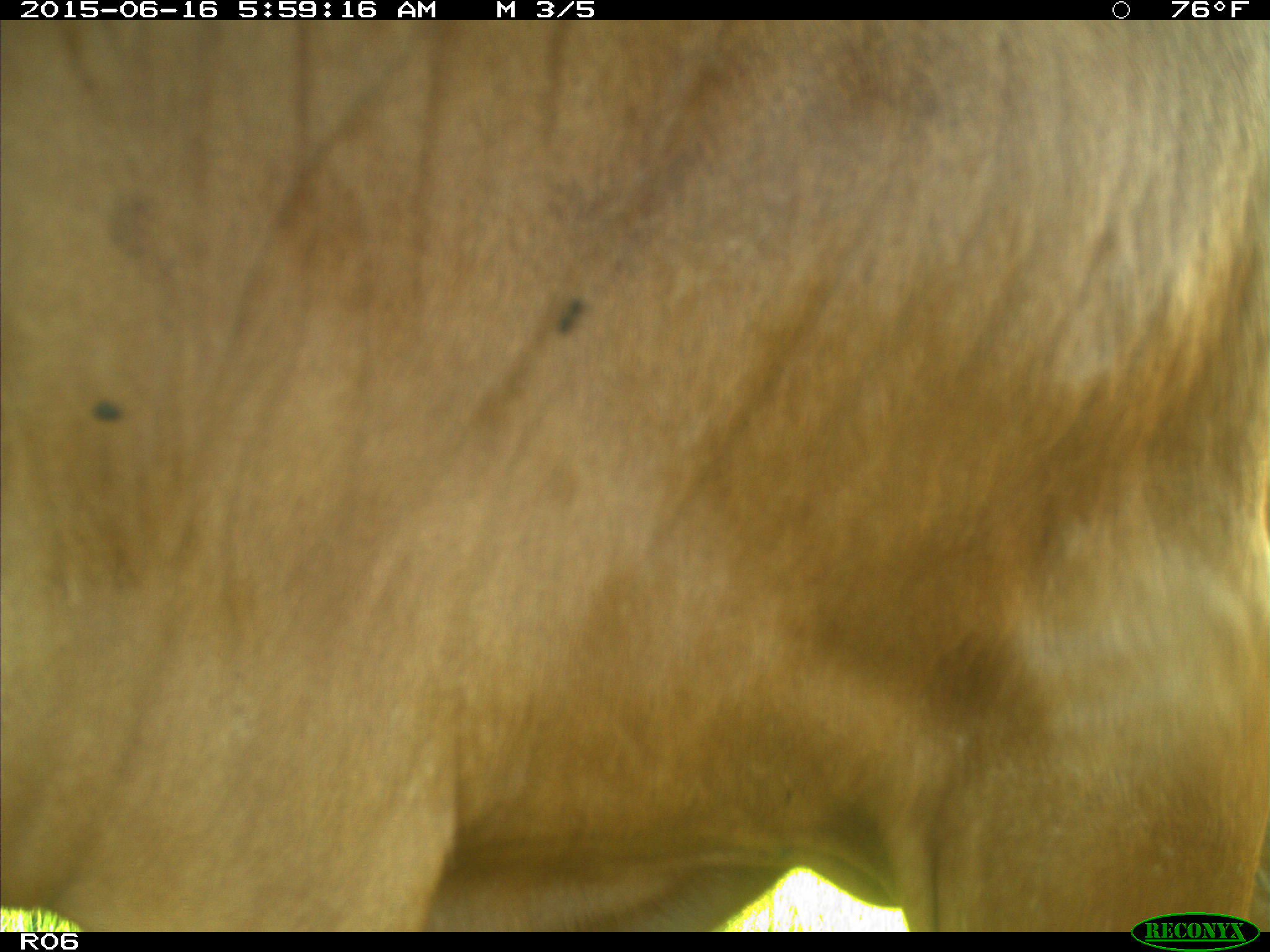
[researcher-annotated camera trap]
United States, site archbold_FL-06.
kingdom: Animalia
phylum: Chordata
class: Mammalia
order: Artiodactyla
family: Bovidae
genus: Bos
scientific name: Bos taurus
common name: domestic cow